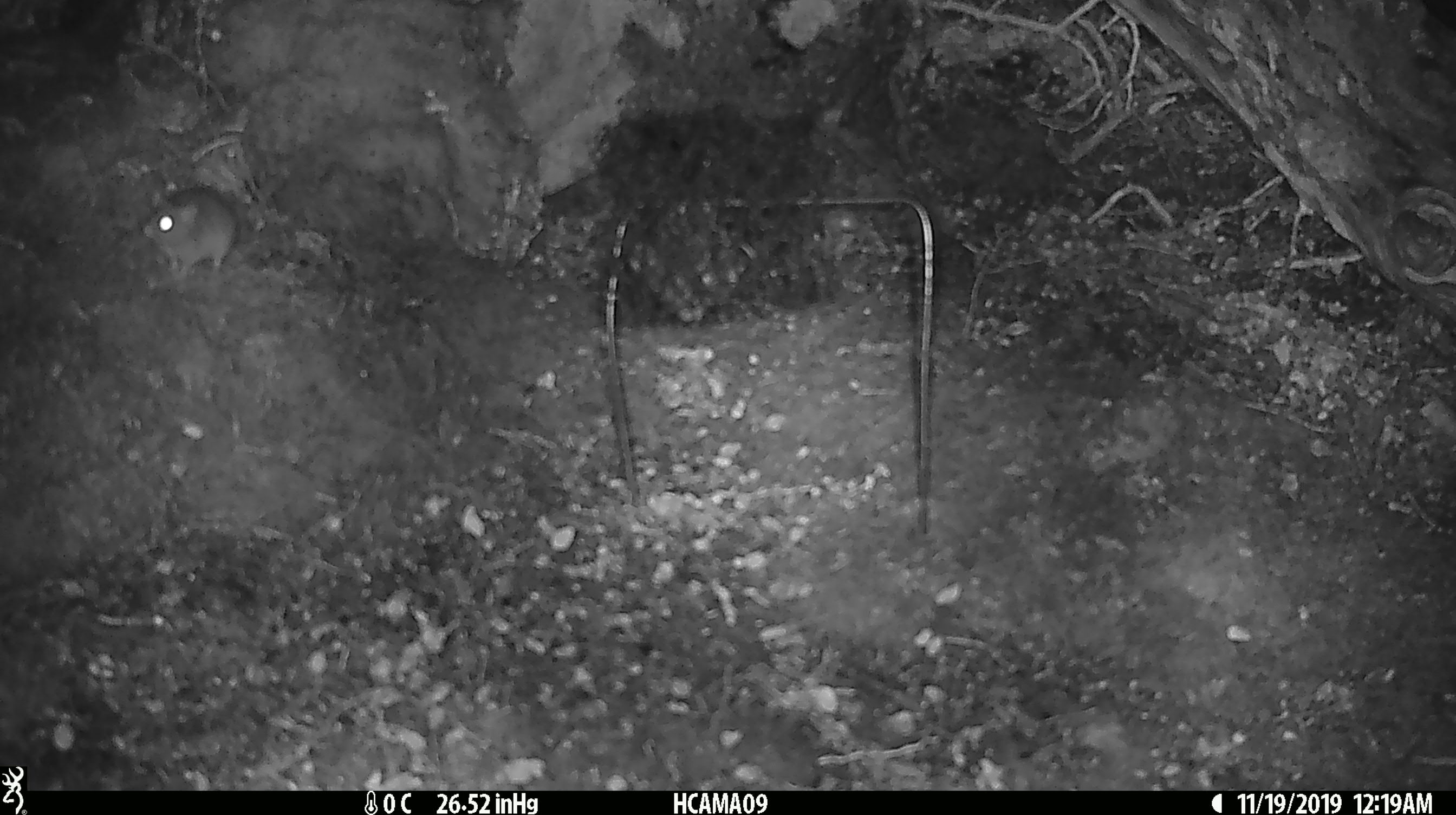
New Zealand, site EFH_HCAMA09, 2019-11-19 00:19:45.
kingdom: Animalia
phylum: Chordata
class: Mammalia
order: Rodentia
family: Muridae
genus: Mus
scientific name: Mus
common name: mouse